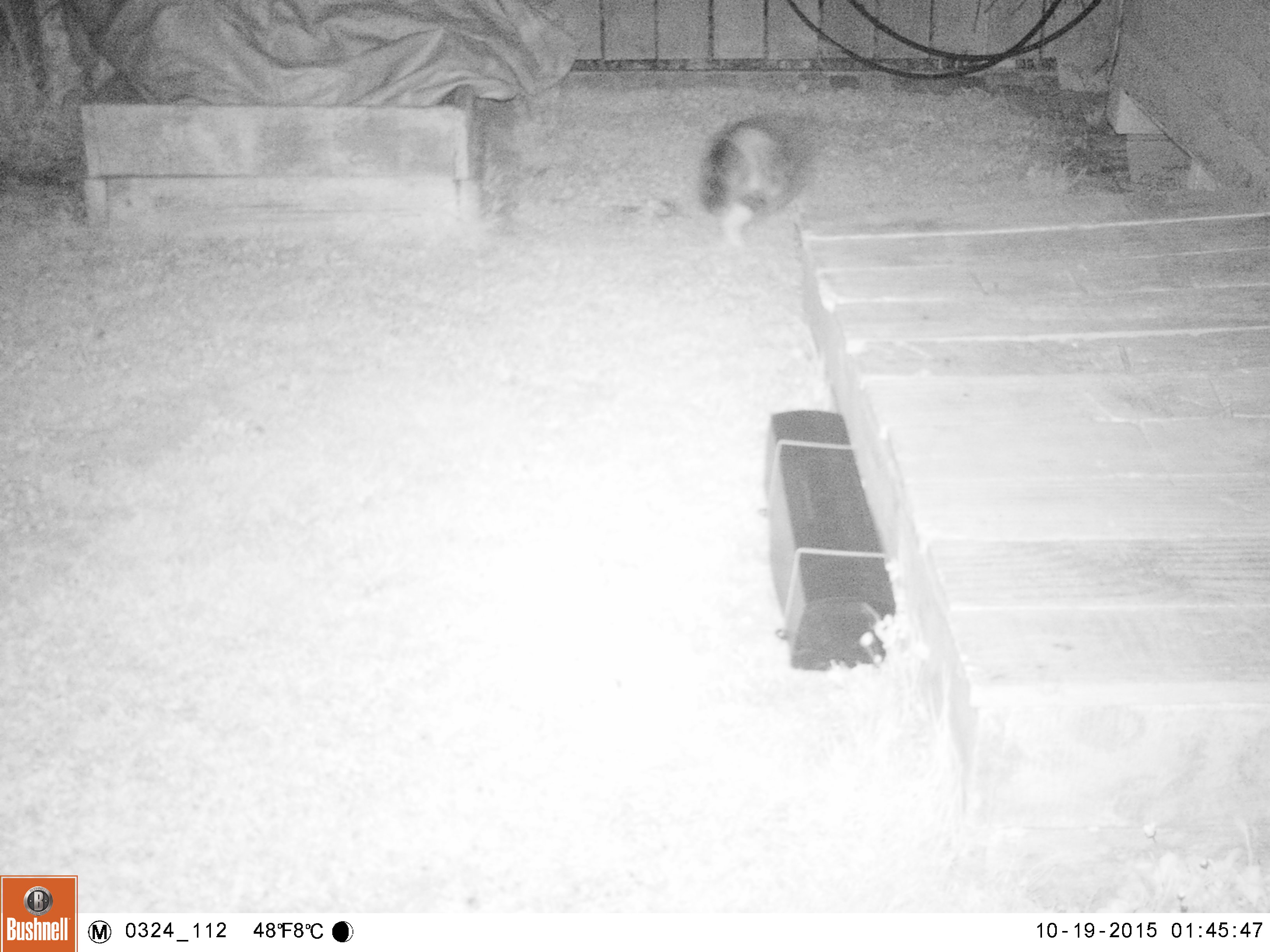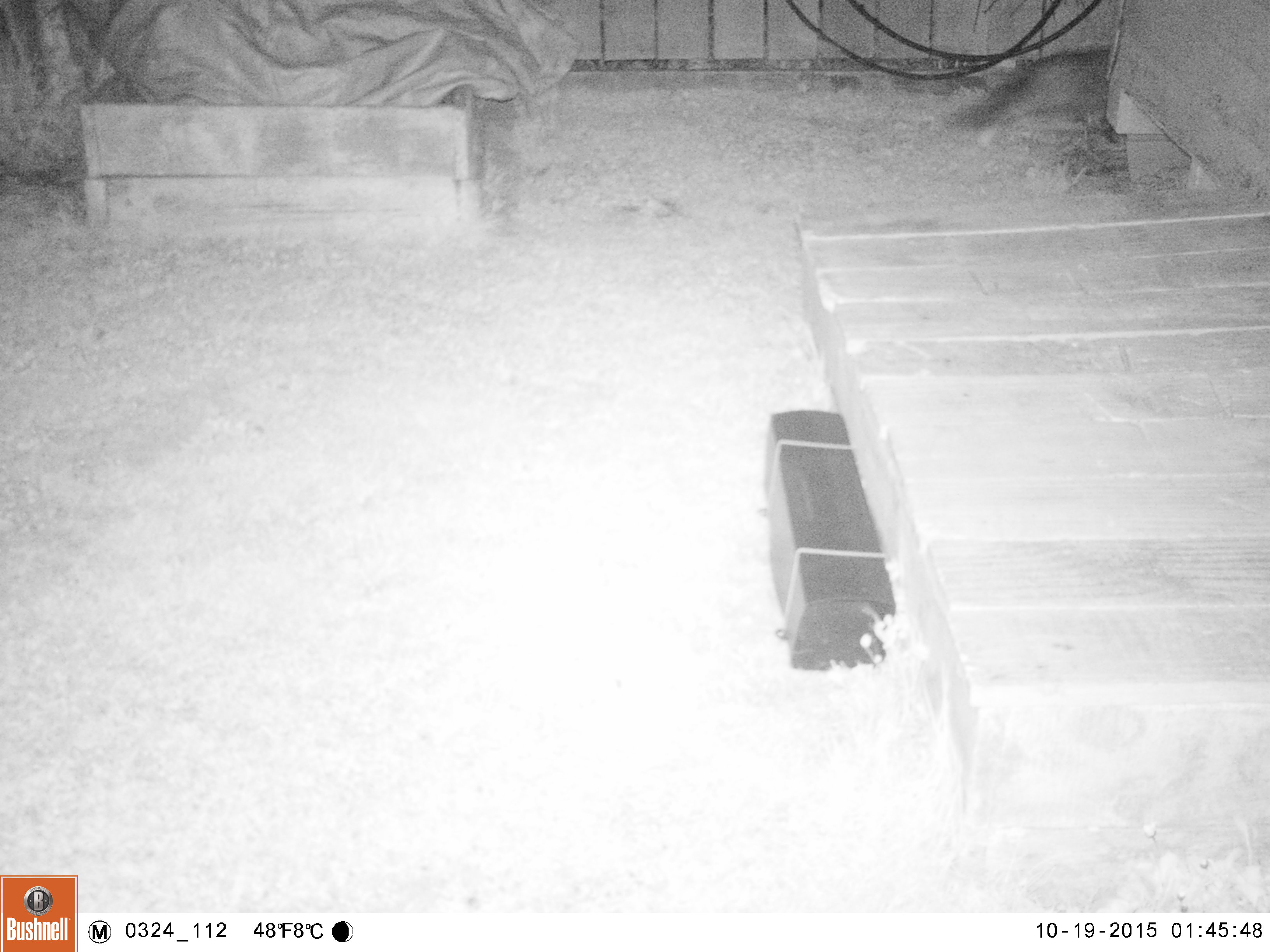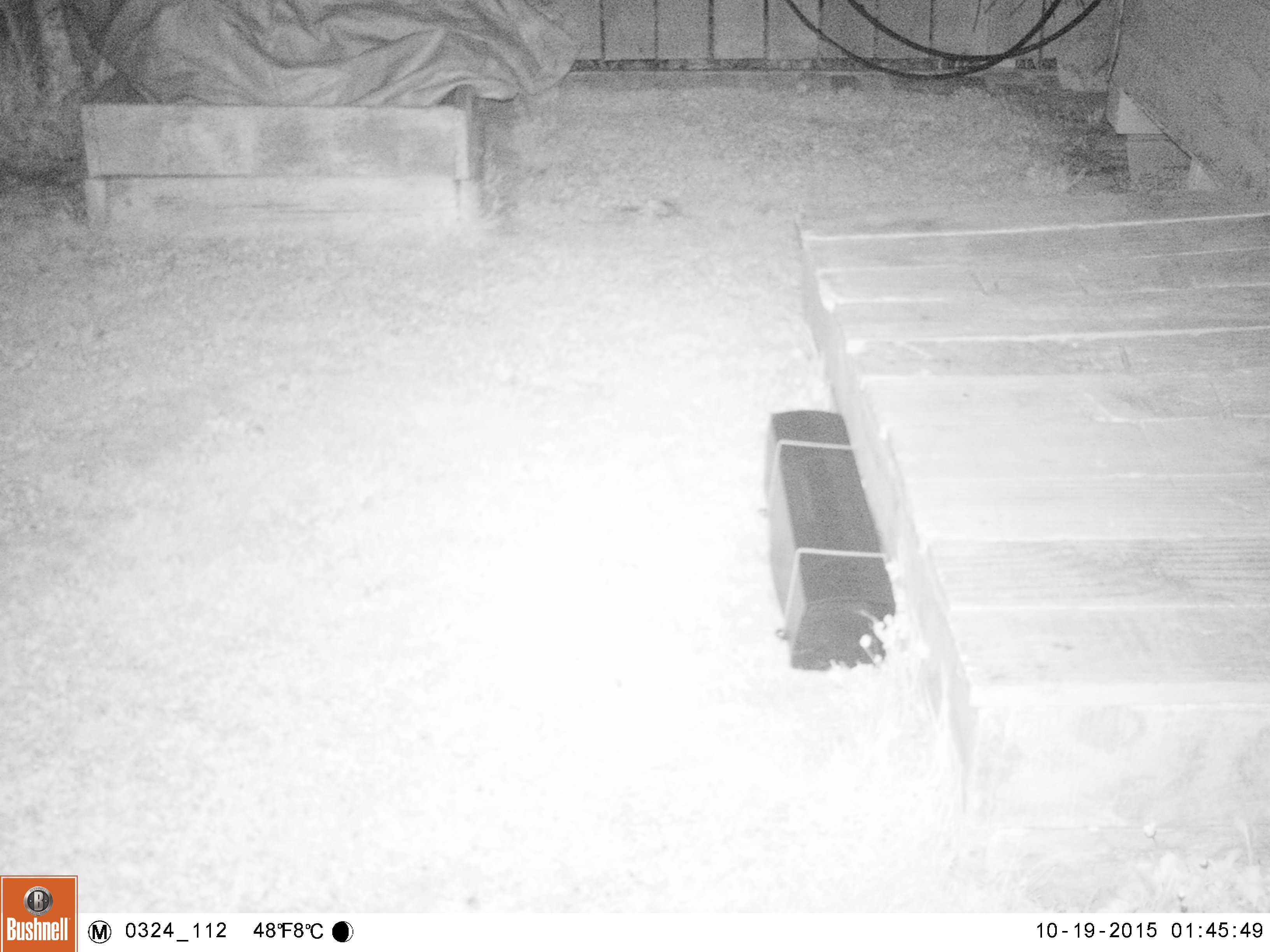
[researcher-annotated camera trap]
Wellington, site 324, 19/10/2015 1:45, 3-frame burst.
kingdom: Animalia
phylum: Chordata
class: Mammalia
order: Carnivora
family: Felidae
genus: Felis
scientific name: Felis catus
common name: cat